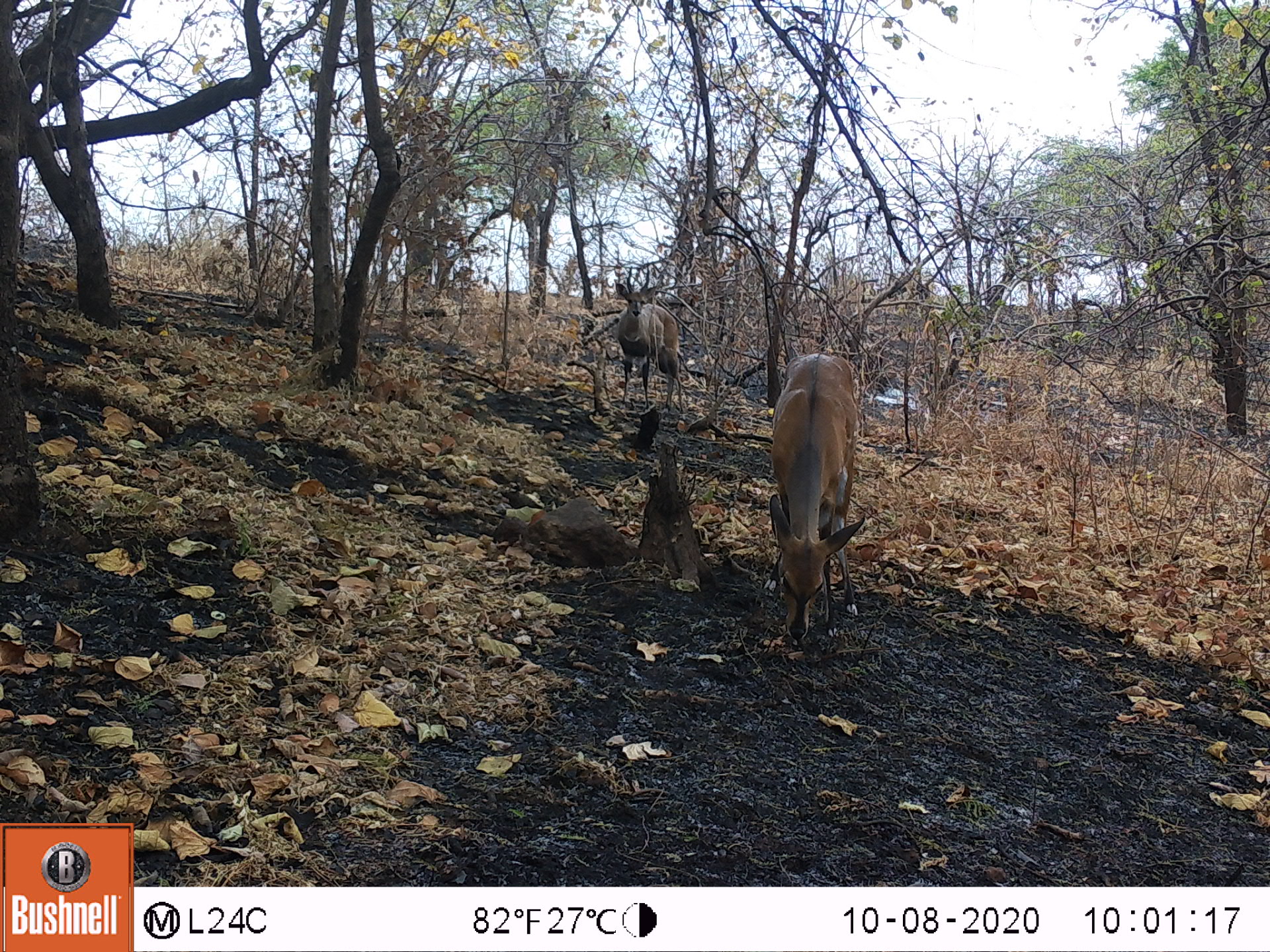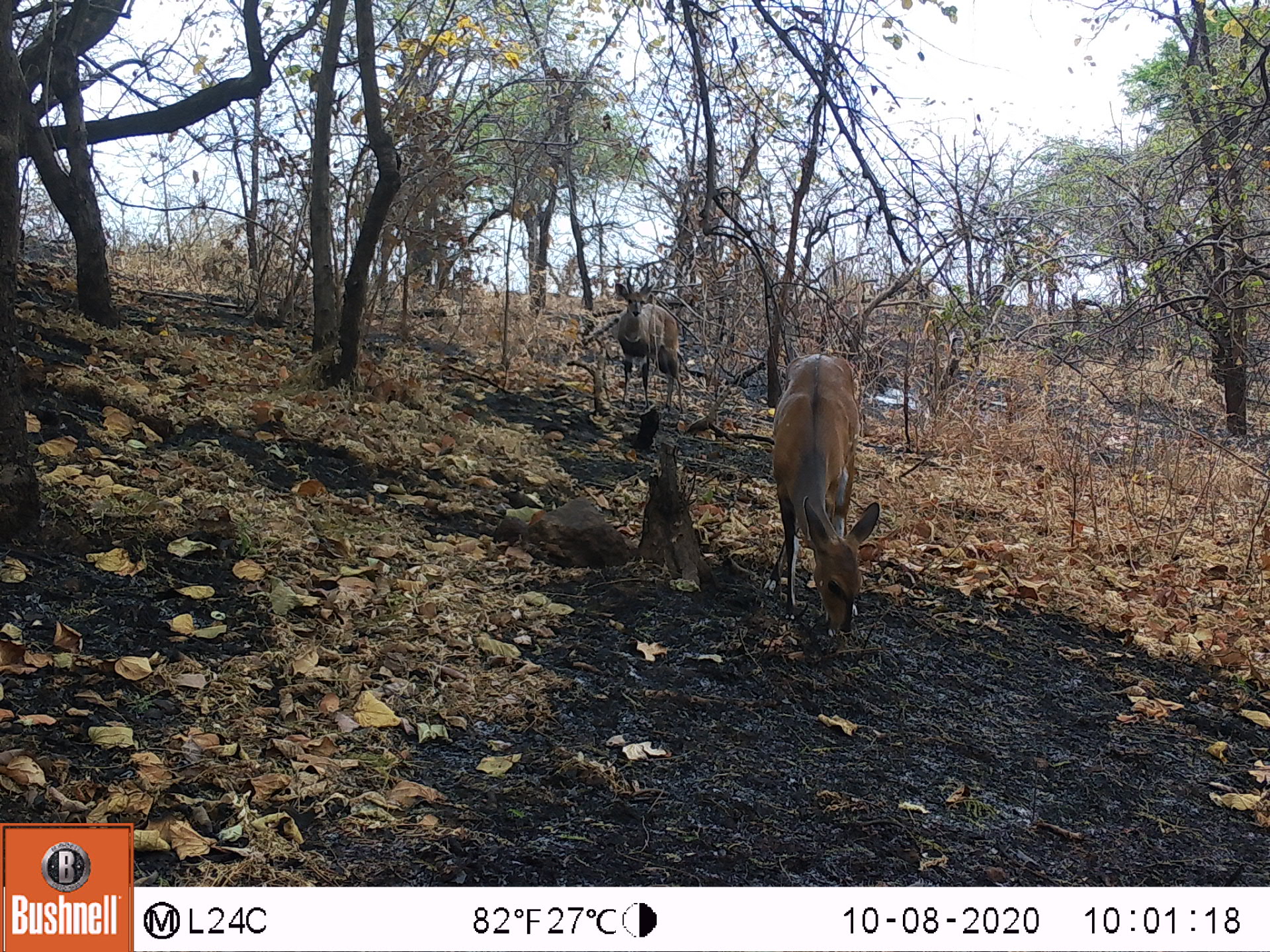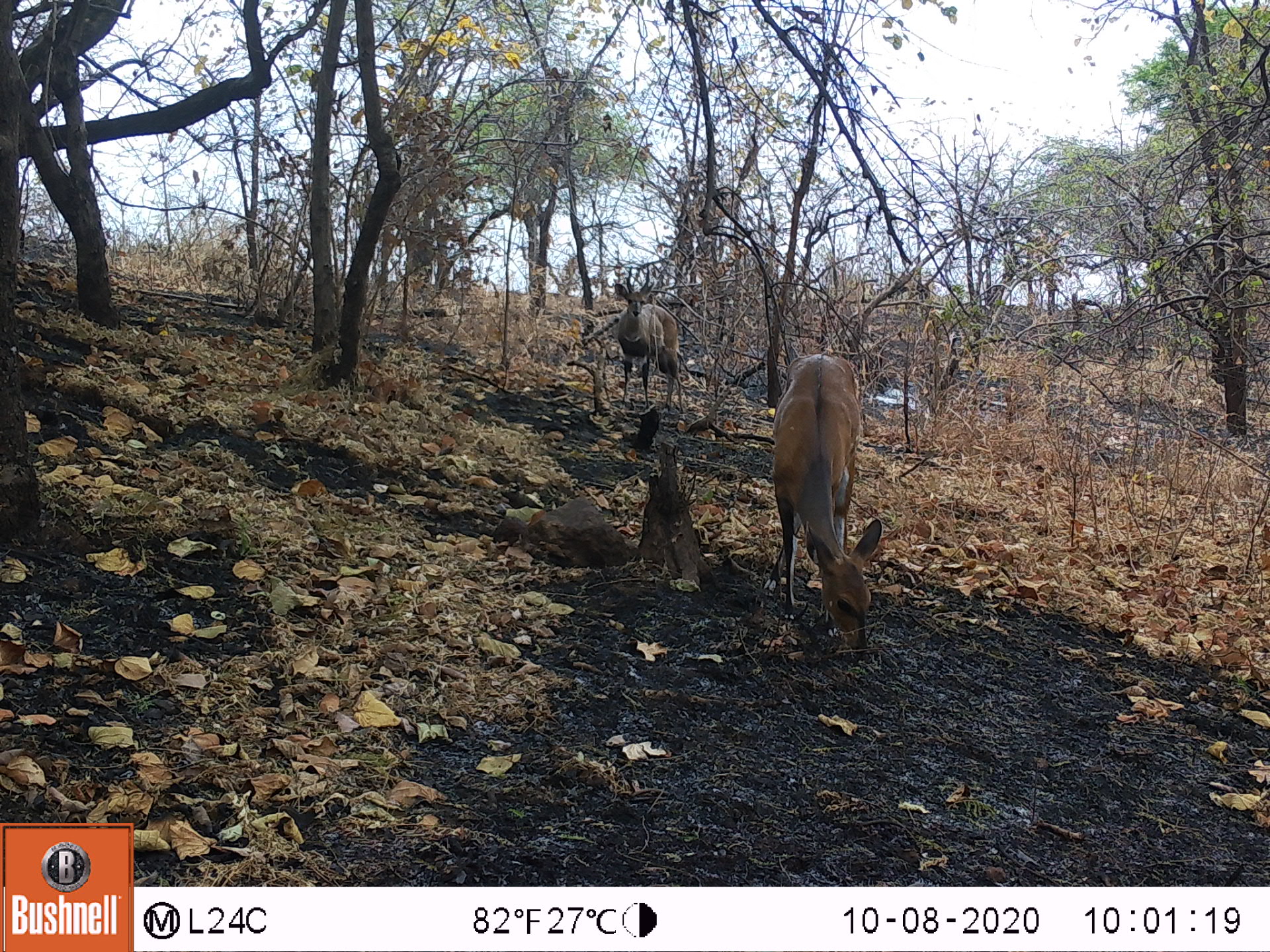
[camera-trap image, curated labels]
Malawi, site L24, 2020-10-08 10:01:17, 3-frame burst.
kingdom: Animalia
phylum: Chordata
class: Mammalia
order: Artiodactyla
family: Bovidae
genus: Tragelaphus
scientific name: Tragelaphus sylvaticus sylvaticus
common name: cape bushbuck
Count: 2.